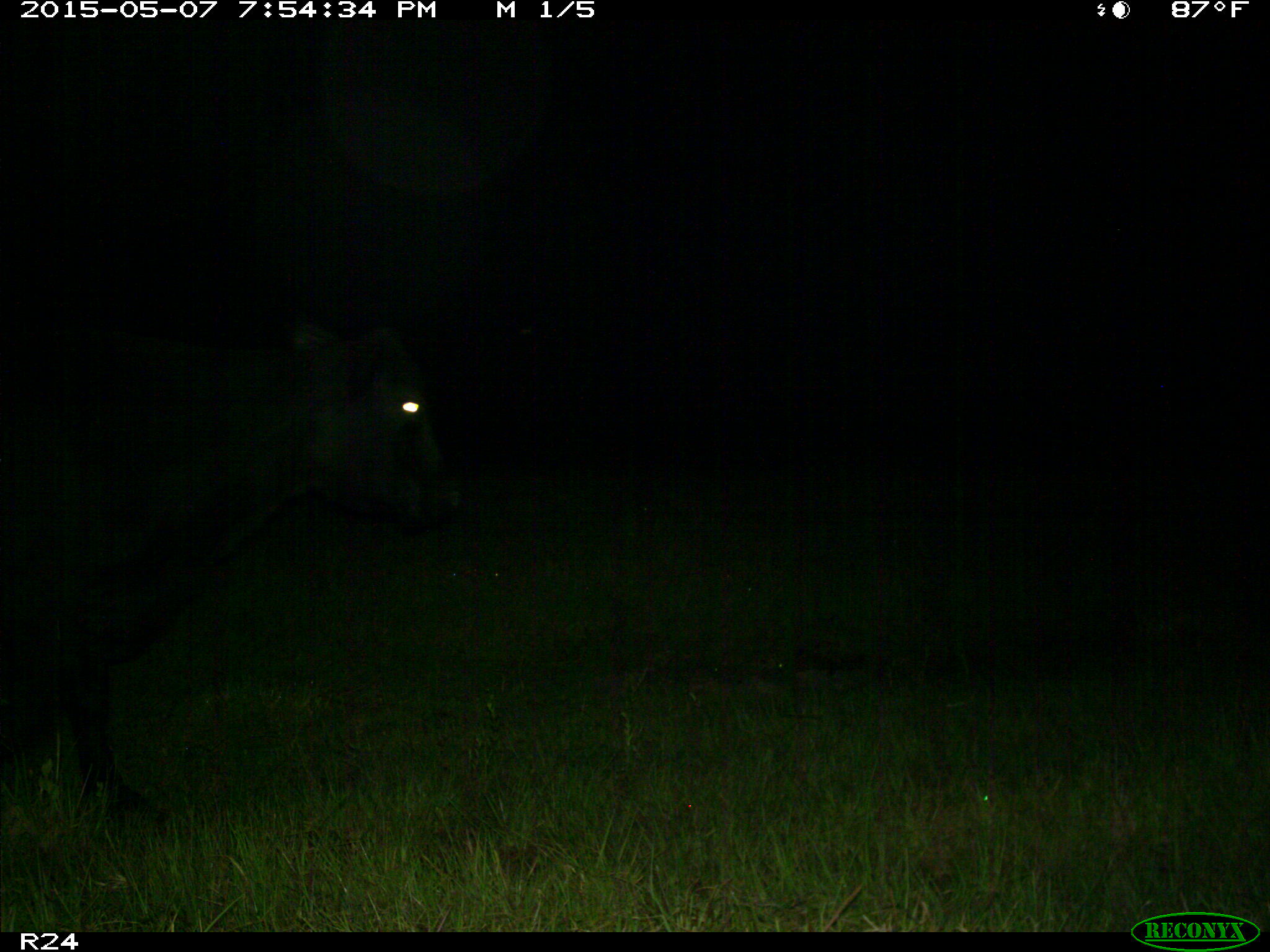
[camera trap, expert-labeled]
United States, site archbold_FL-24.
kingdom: Animalia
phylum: Chordata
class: Mammalia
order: Artiodactyla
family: Bovidae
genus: Bos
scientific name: Bos taurus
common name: domestic cow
Bos taurus (domestic cow).